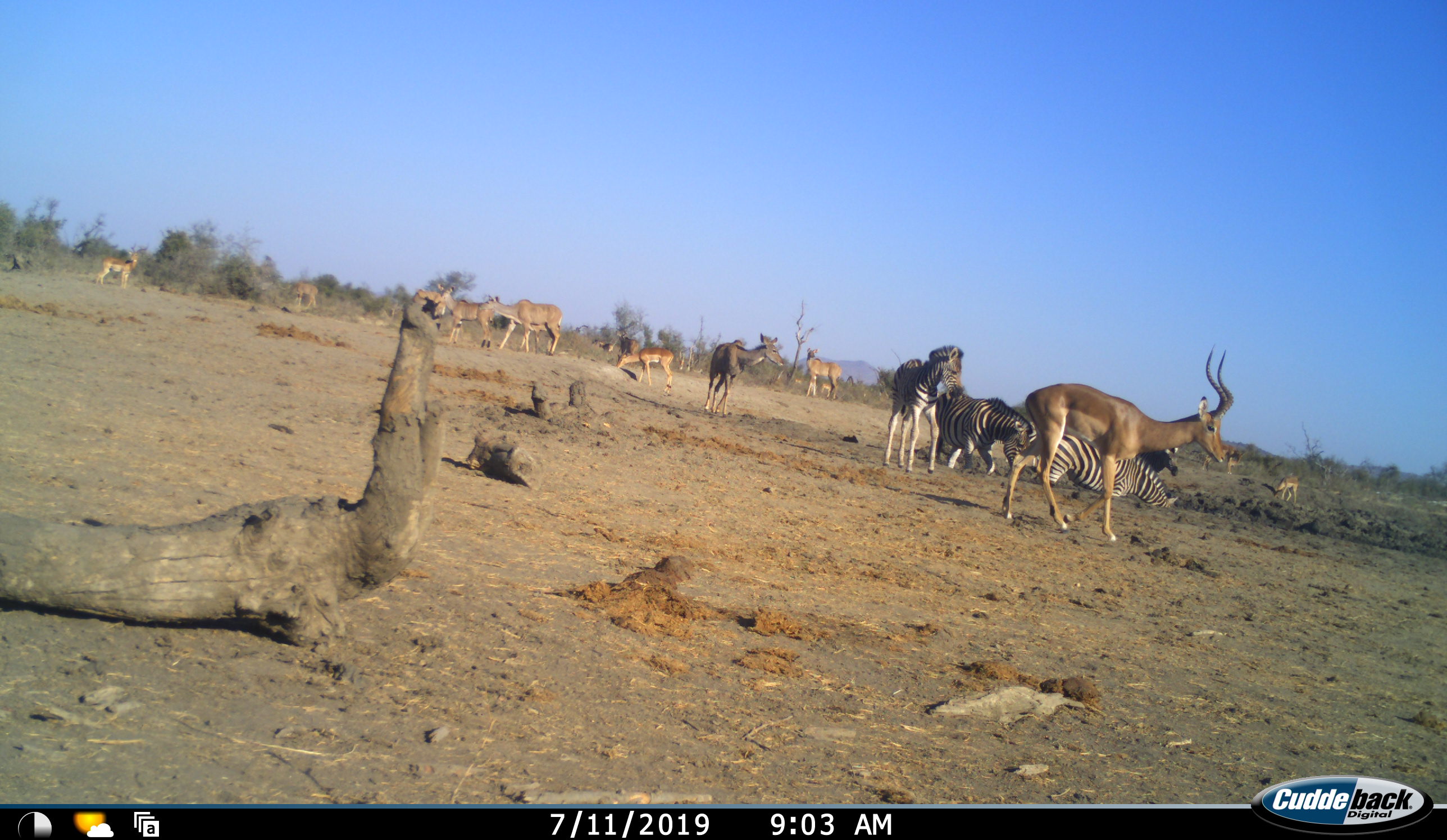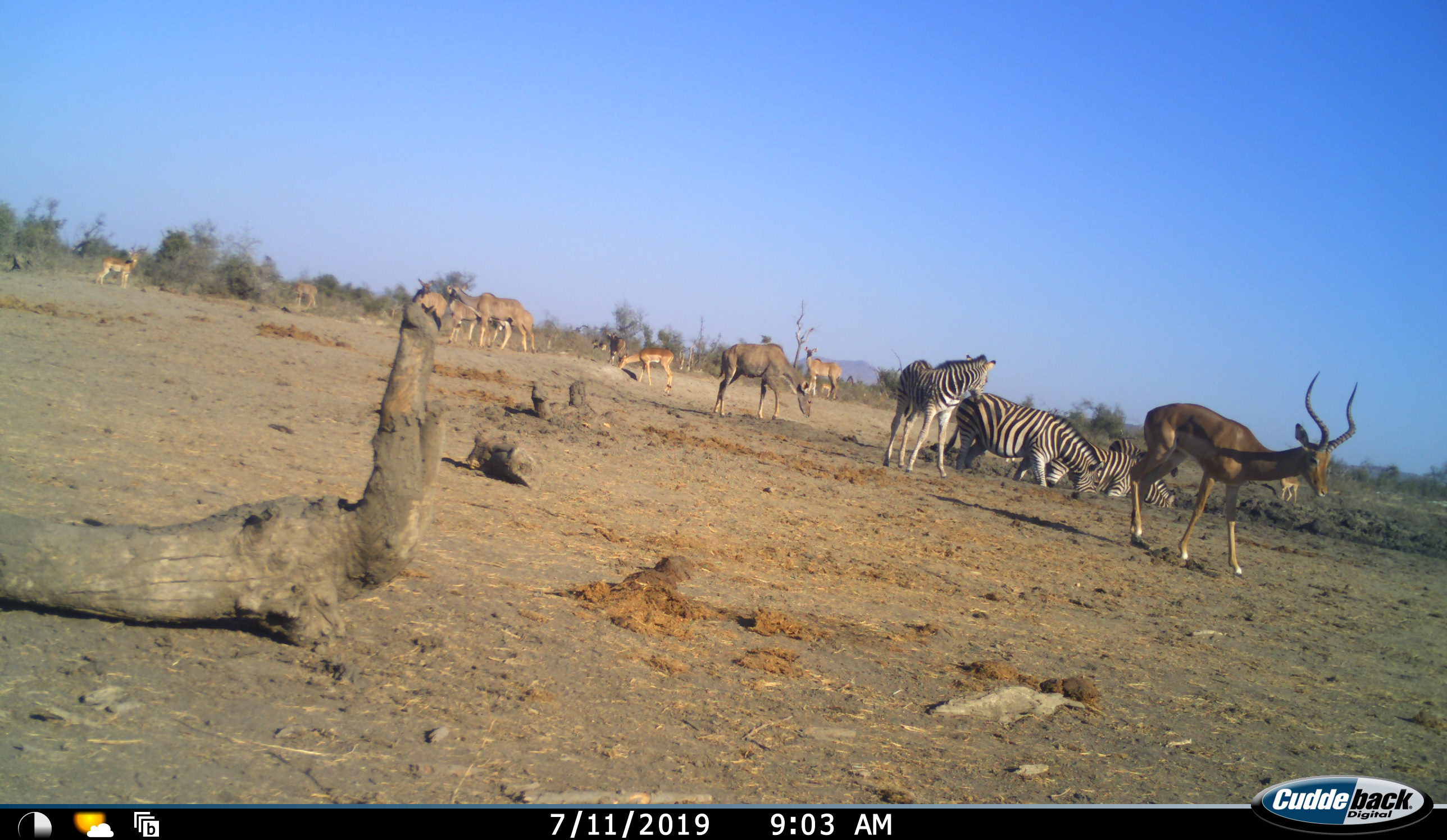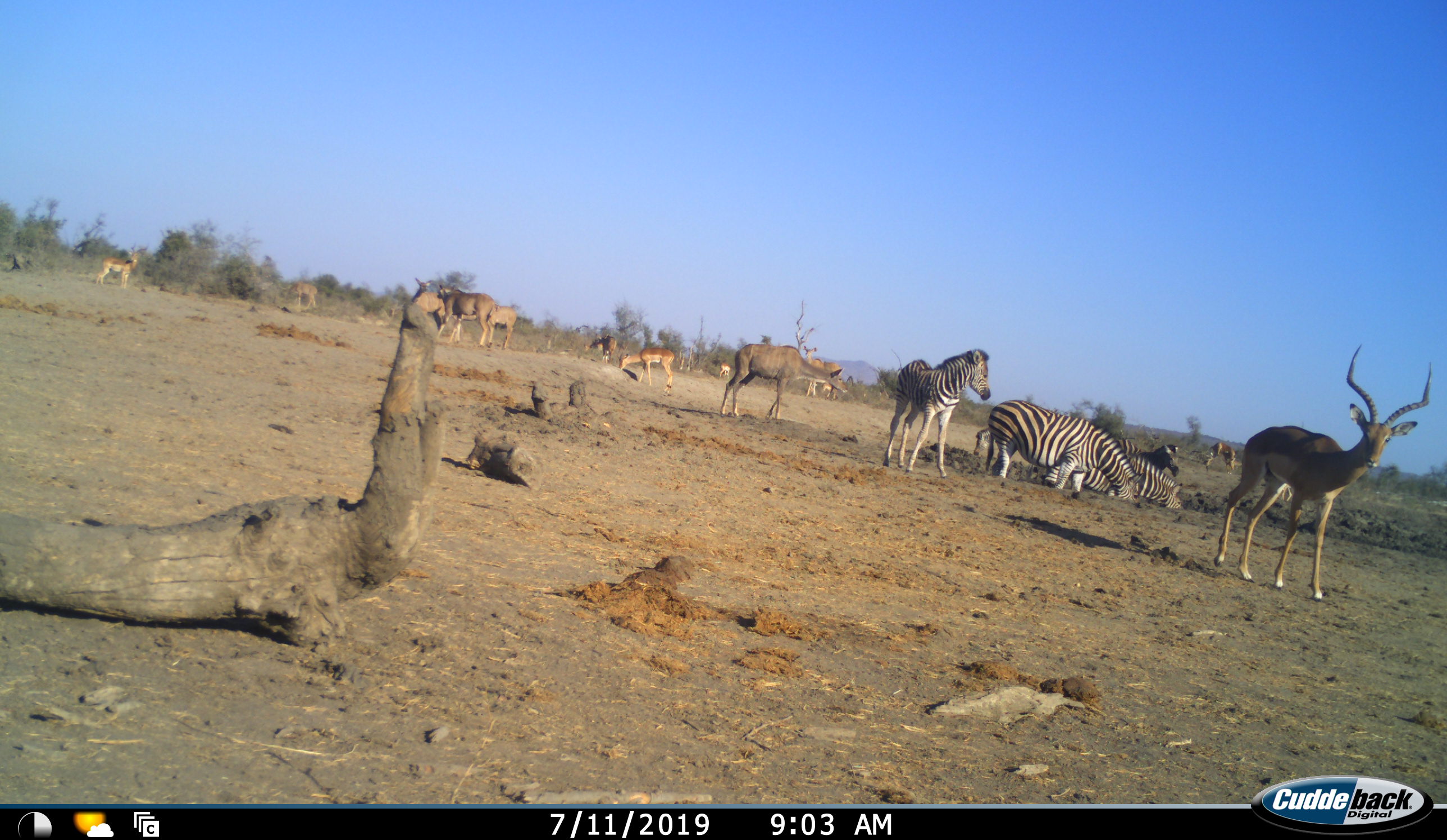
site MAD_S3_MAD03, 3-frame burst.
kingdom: Animalia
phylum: Chordata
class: Mammalia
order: Artiodactyla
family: Bovidae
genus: Aepyceros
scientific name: Aepyceros melampus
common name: impala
Impala (Aepyceros melampus), count 8. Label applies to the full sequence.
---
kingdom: Animalia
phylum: Chordata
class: Mammalia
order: Perissodactyla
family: Equidae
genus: Equus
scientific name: Equus quagga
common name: plains zebra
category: zebraplains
Zebraplains (plains zebra) (Equus quagga), count 4. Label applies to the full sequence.